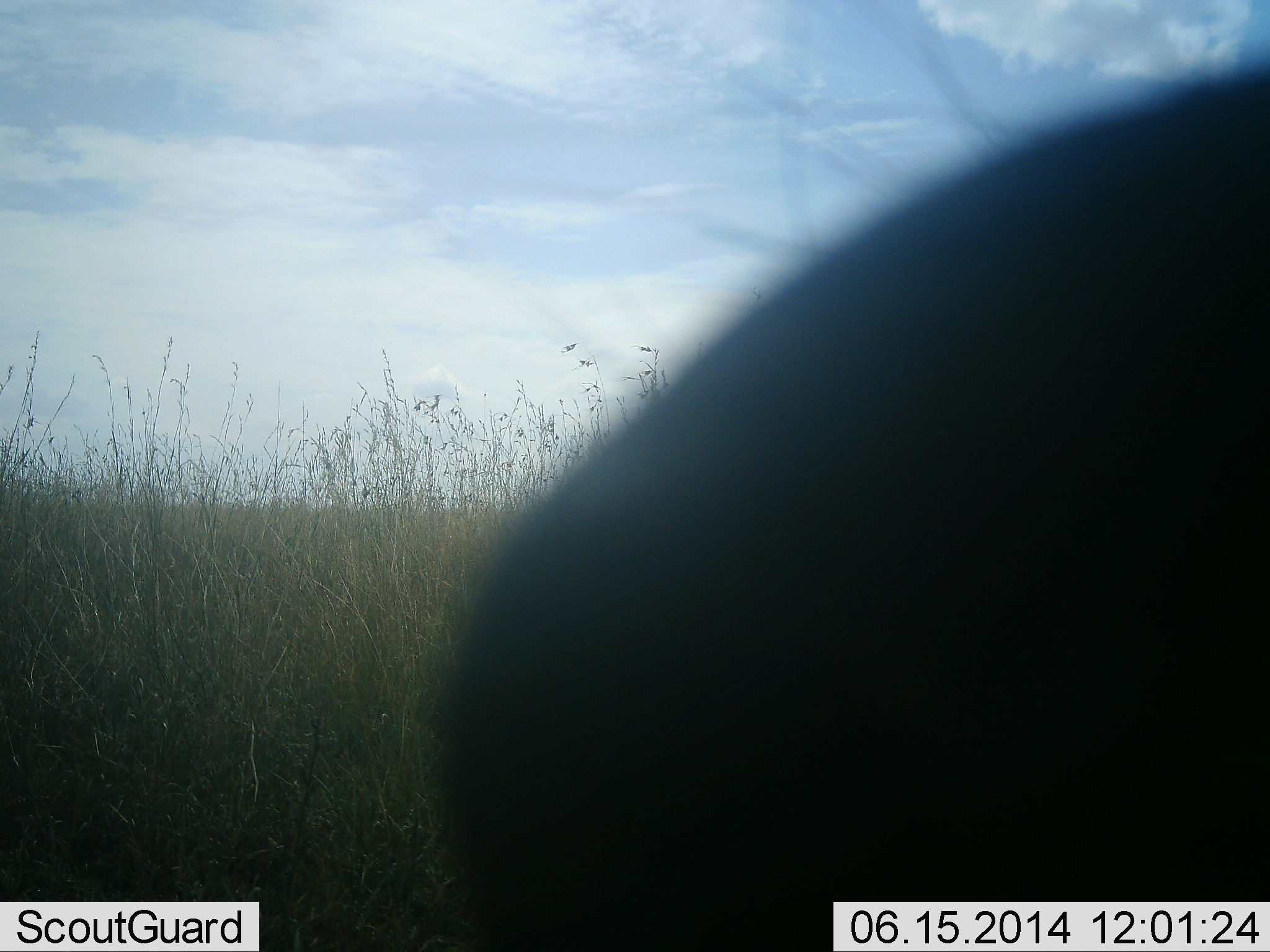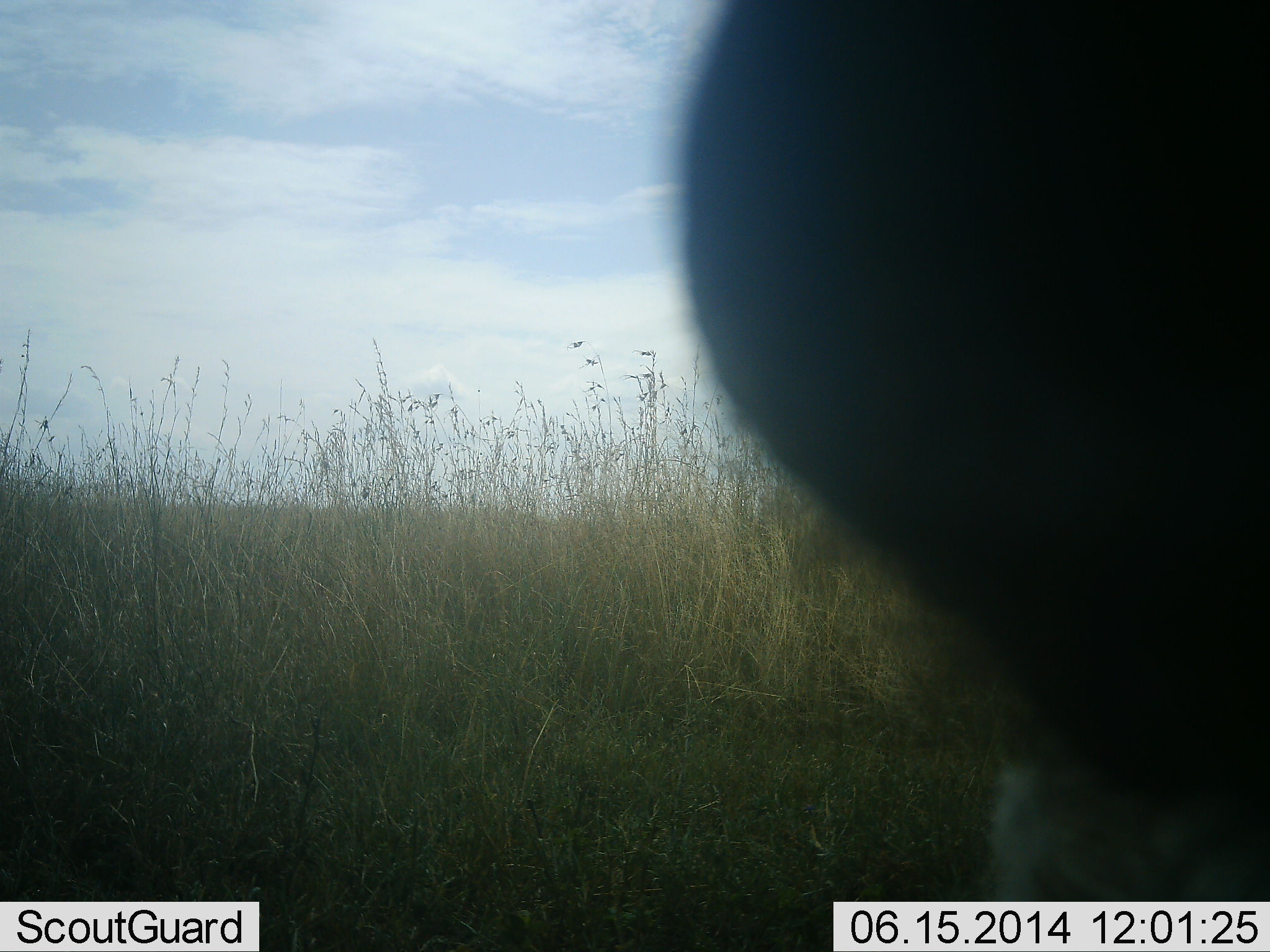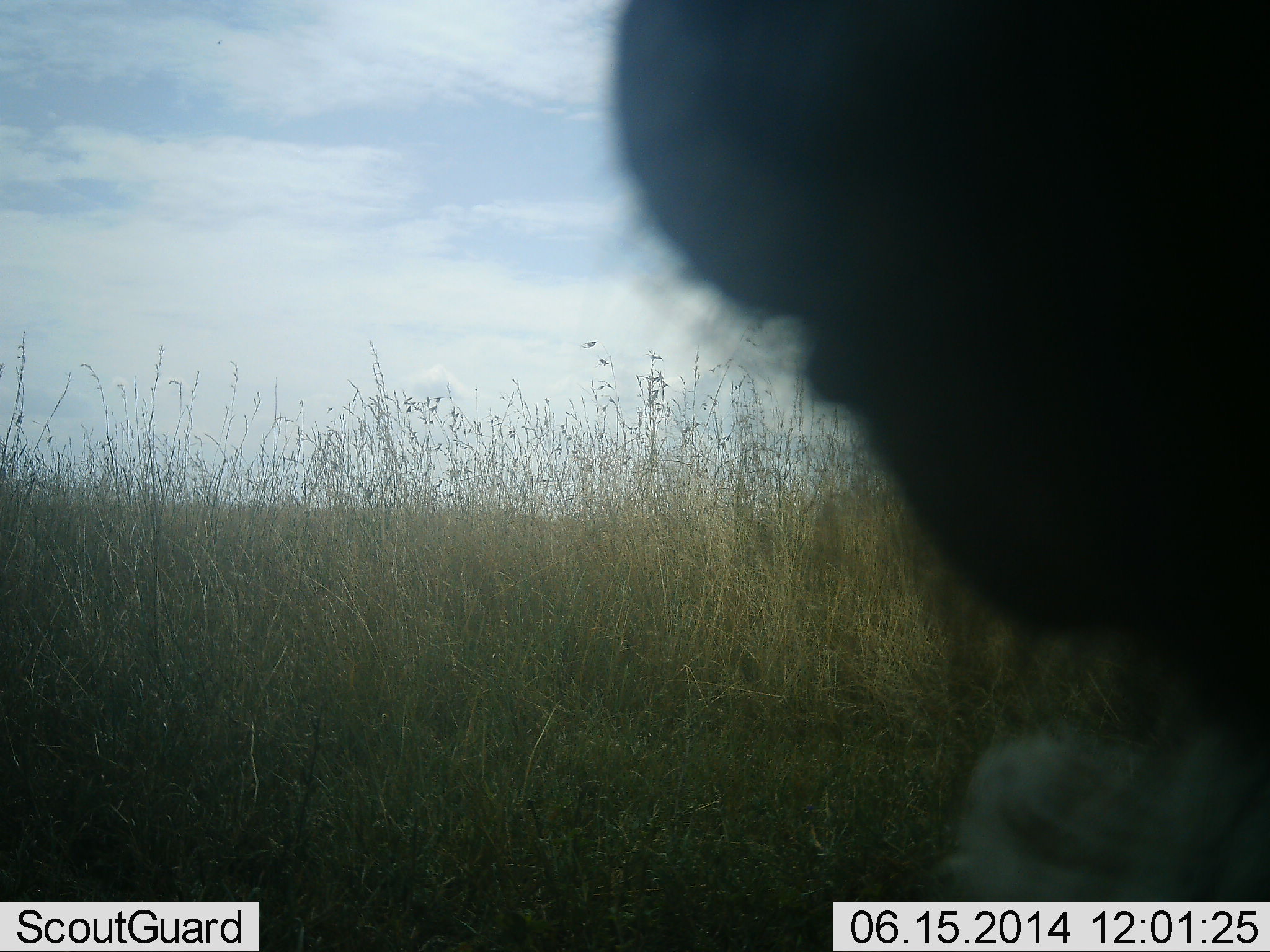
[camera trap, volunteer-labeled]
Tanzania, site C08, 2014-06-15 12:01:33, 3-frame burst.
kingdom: Animalia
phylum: Chordata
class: Mammalia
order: Perissodactyla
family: Equidae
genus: Equus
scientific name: Equus quagga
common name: plains zebra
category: zebra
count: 1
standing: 25%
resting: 0%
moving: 25%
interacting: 25%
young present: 0%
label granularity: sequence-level